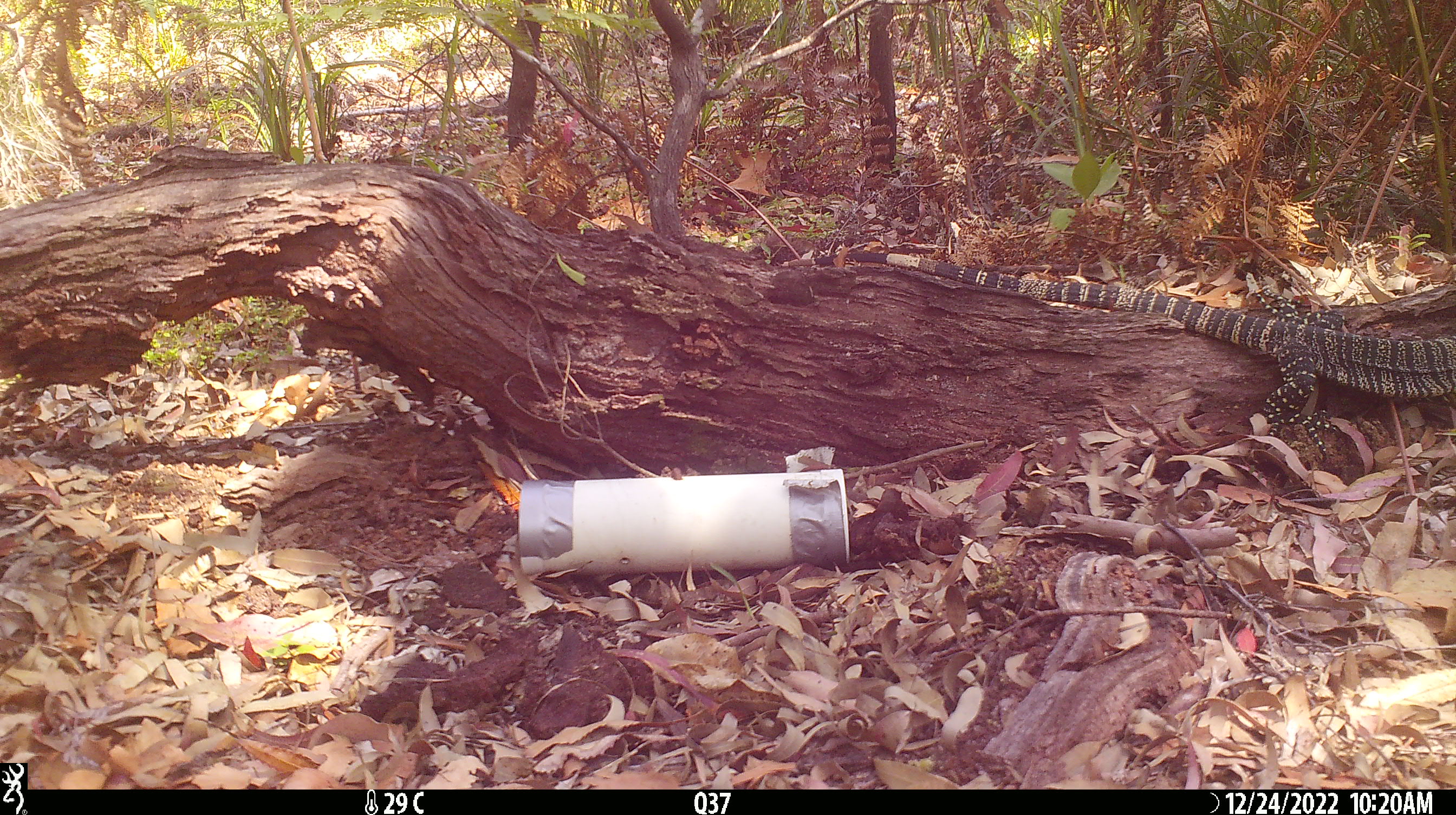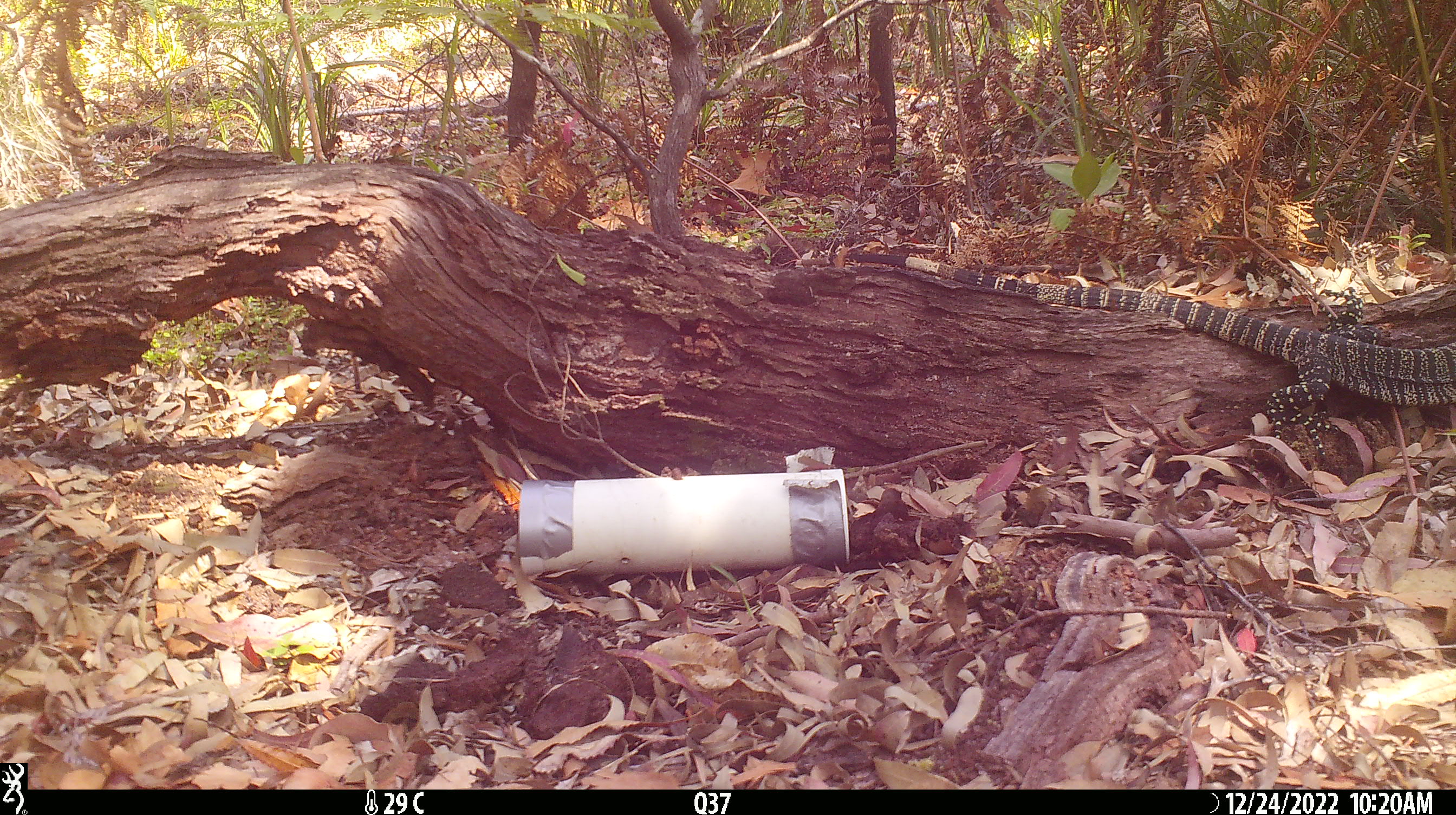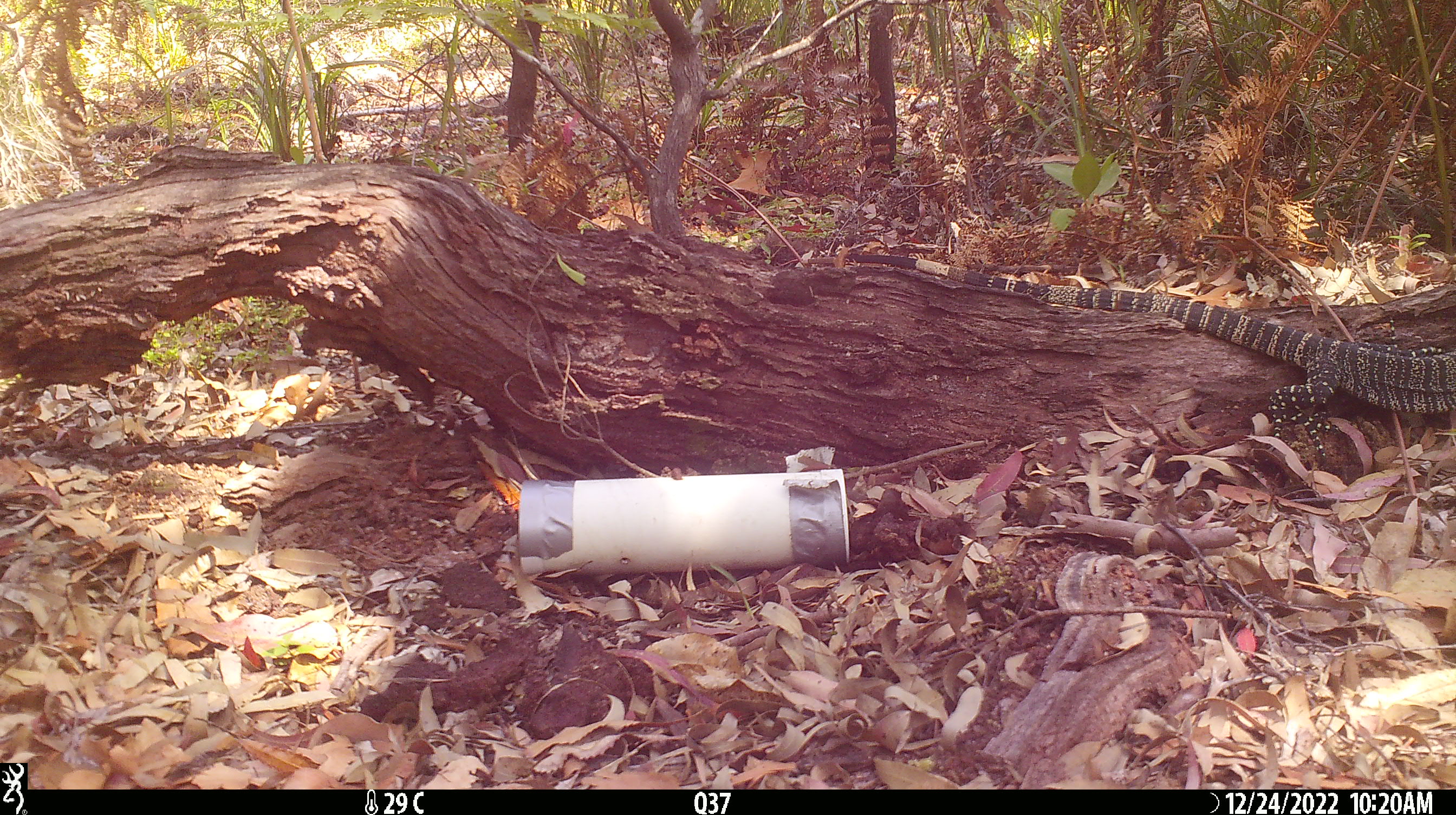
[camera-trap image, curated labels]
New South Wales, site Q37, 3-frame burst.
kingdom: Animalia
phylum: Chordata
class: Reptilia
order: Squamata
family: Varanidae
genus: Varanus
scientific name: Varanus varius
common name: lace monitor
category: goanna